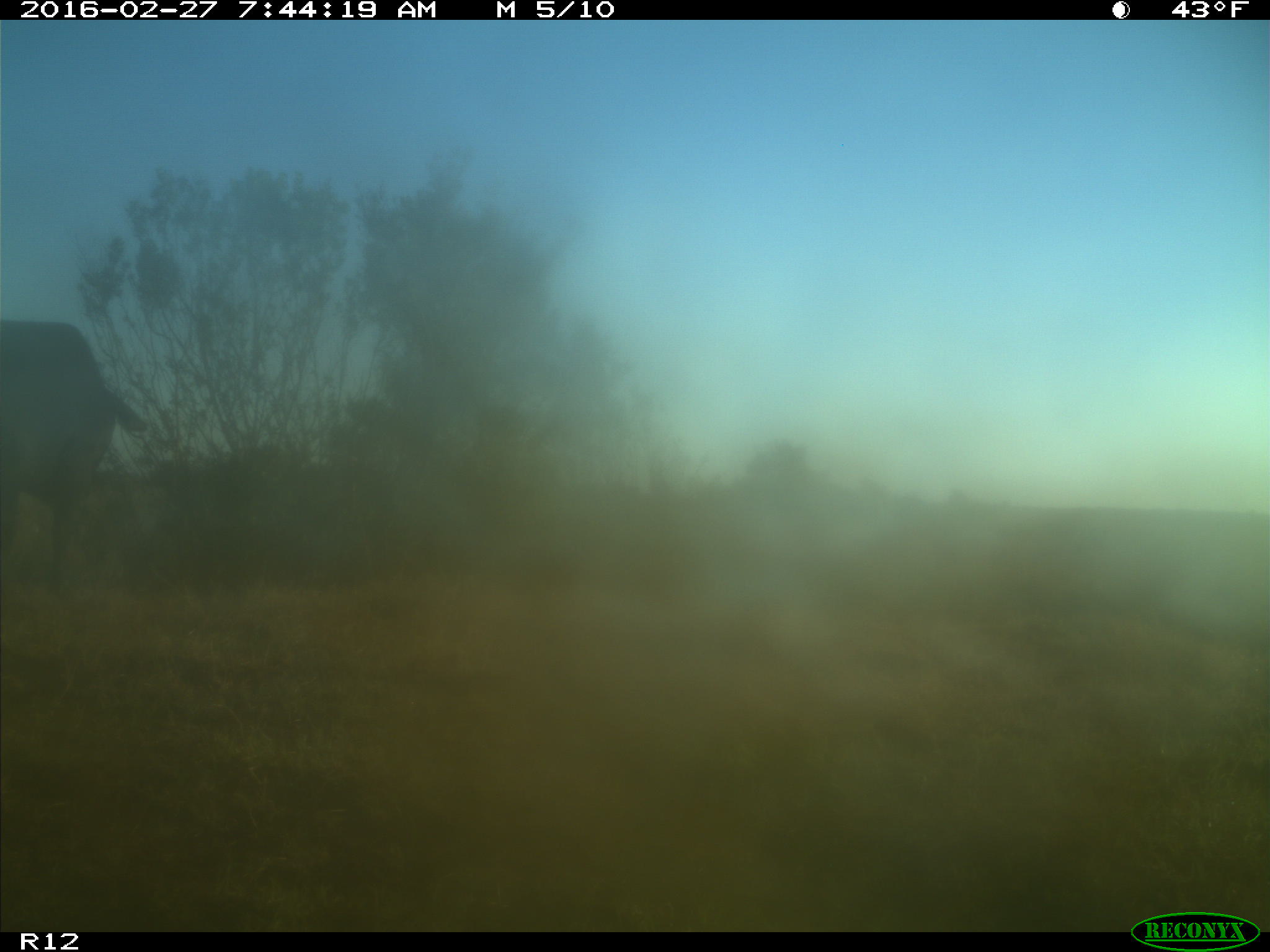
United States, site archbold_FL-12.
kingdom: Animalia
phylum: Chordata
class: Mammalia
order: Artiodactyla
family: Bovidae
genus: Bos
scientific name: Bos taurus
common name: domestic cow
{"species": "Bos taurus (domestic cow)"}